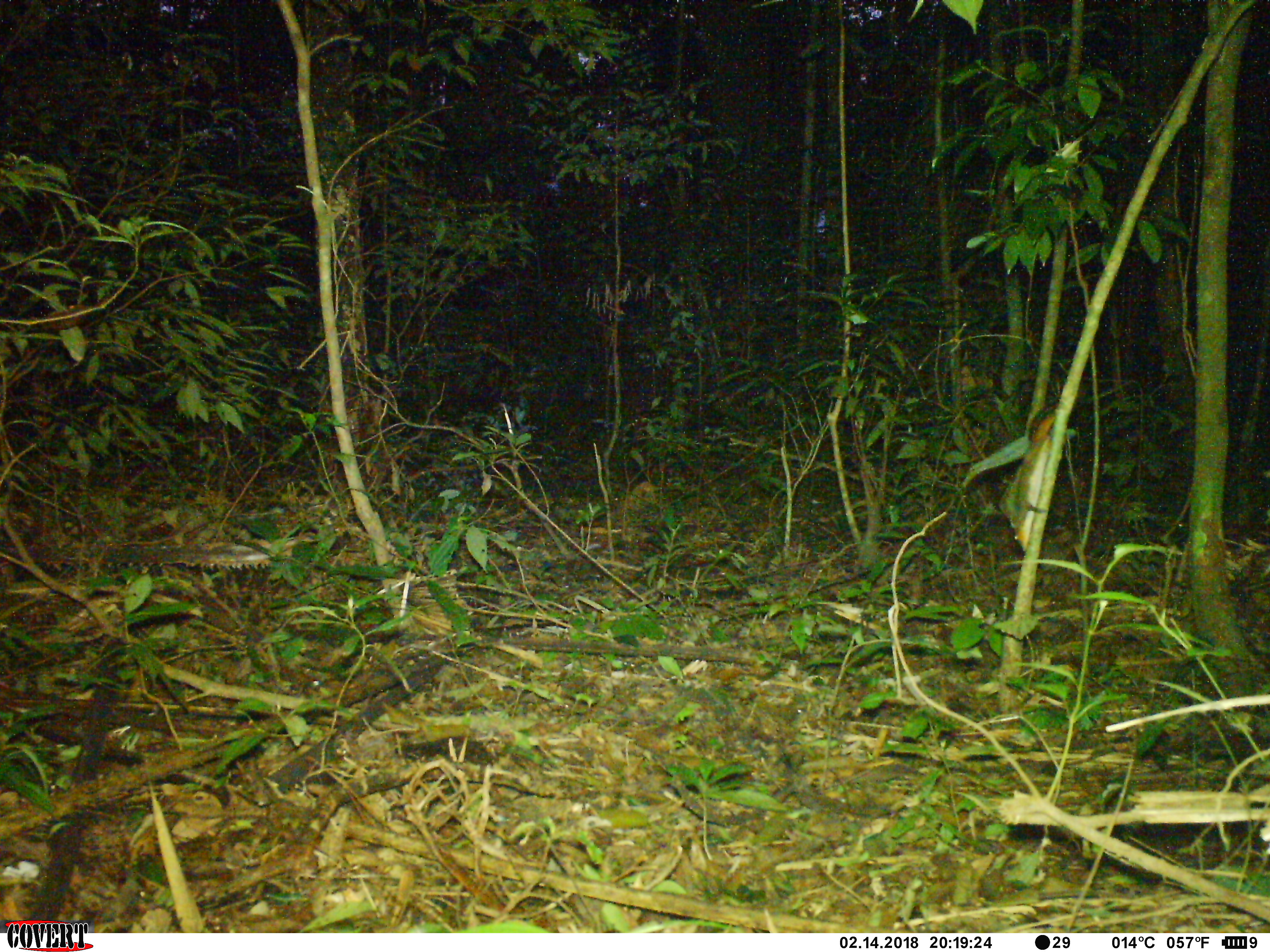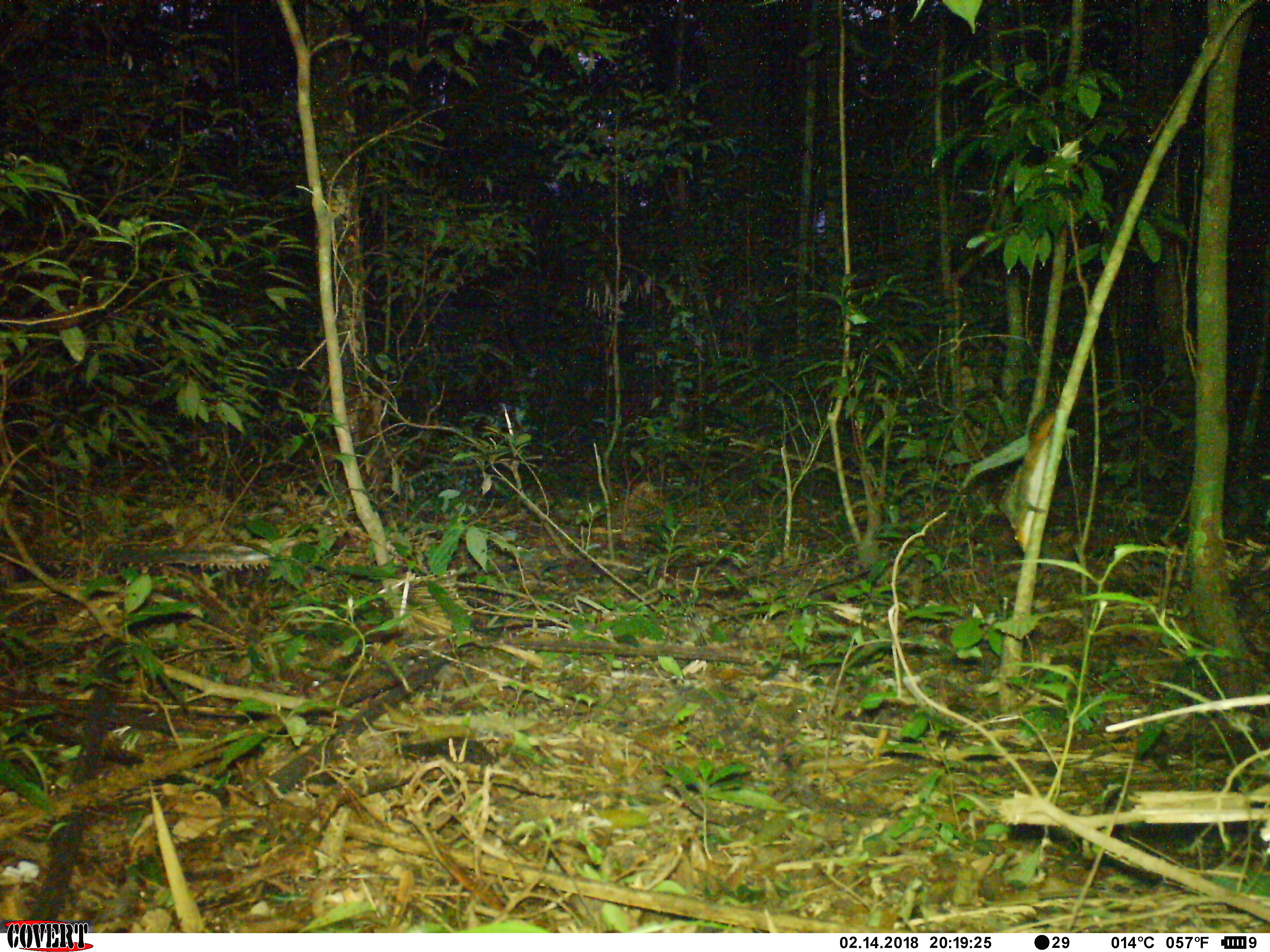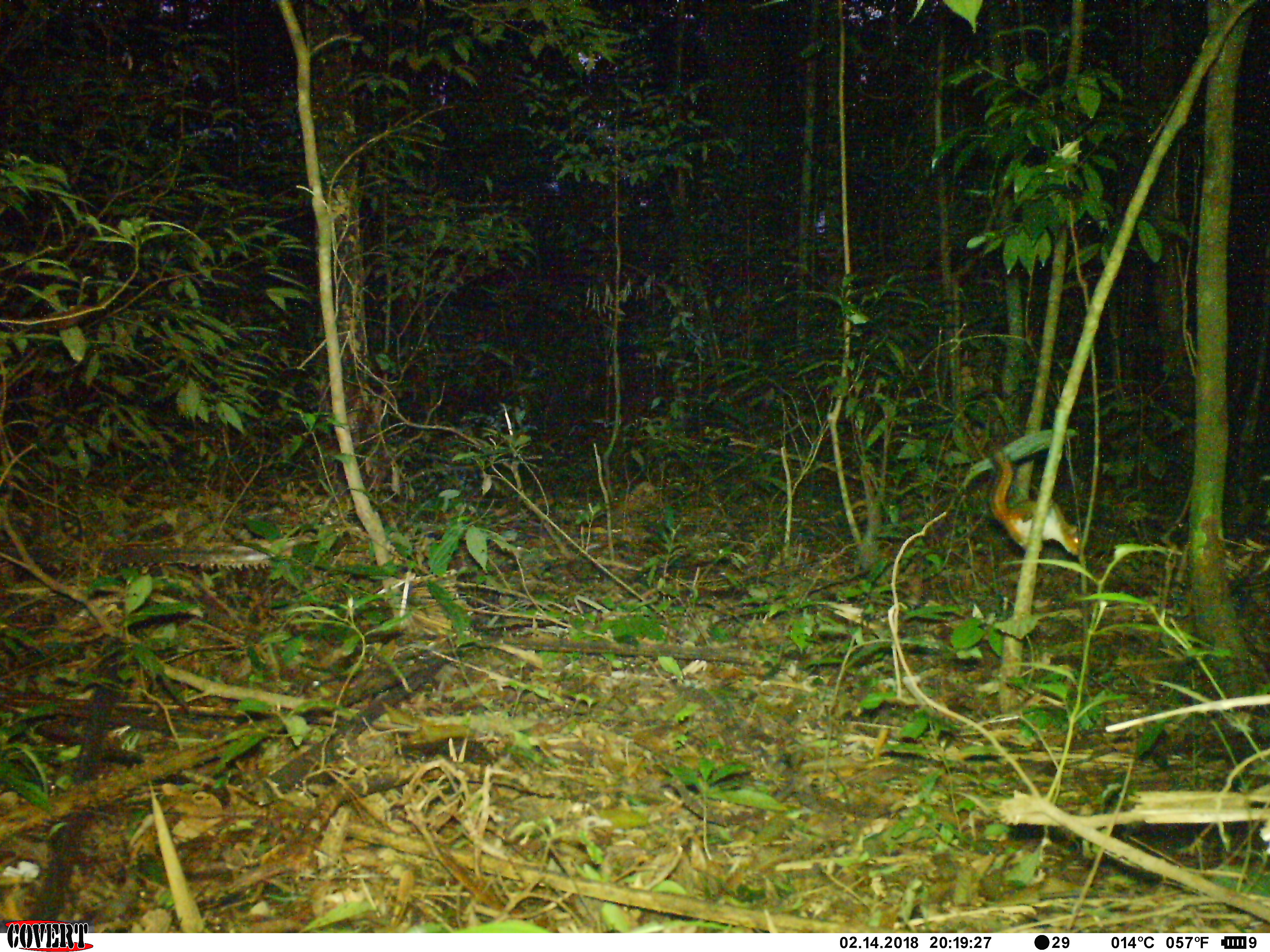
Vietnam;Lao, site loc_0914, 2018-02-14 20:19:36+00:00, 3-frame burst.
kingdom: Animalia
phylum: Chordata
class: Mammalia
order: Rodentia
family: Sciuridae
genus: Dremomys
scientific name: Dremomys rufigenis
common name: red-cheeked squirrel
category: red cheeked squirrel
Red cheeked squirrel (red-cheeked squirrel) (Dremomys rufigenis). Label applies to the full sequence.